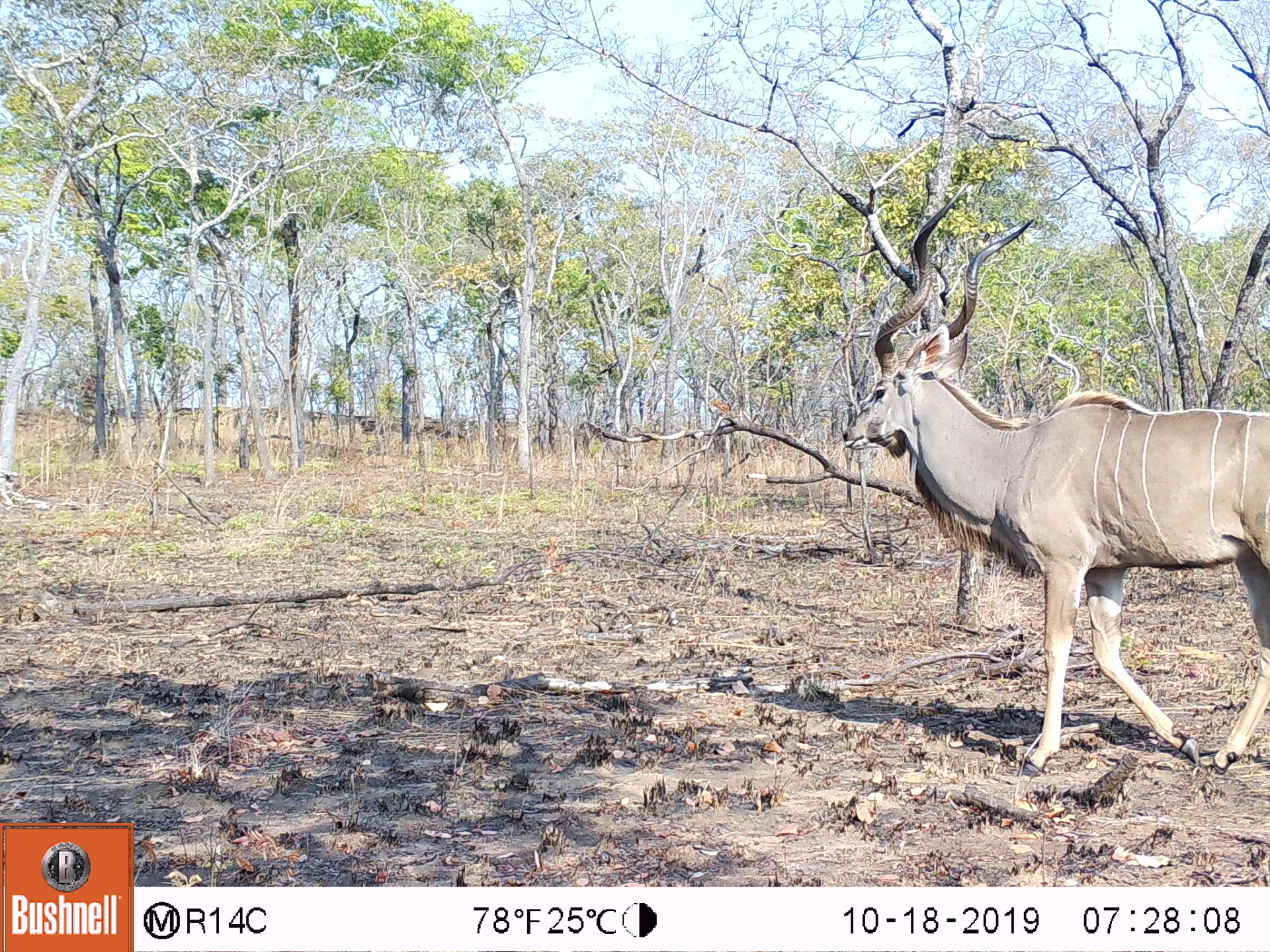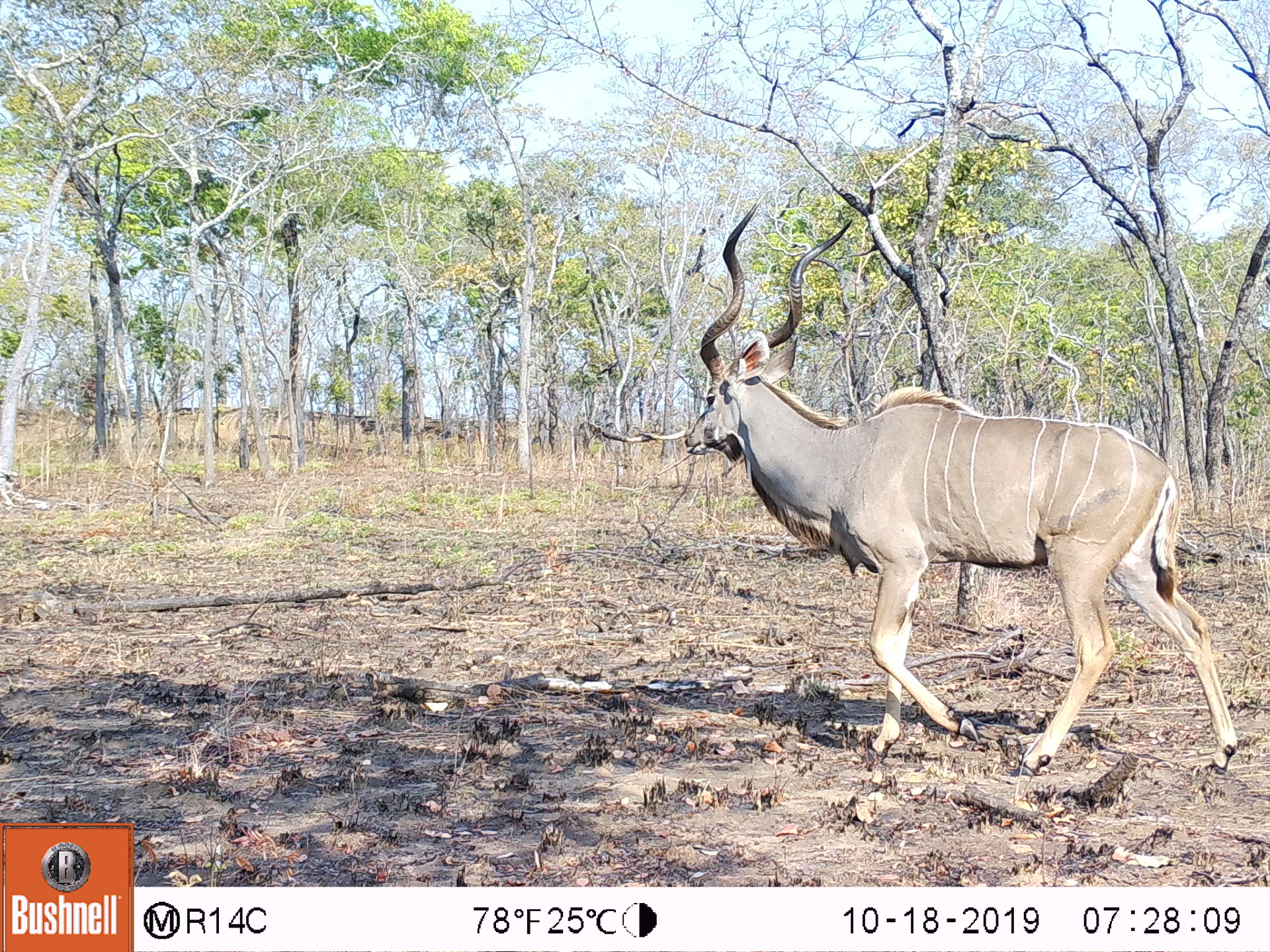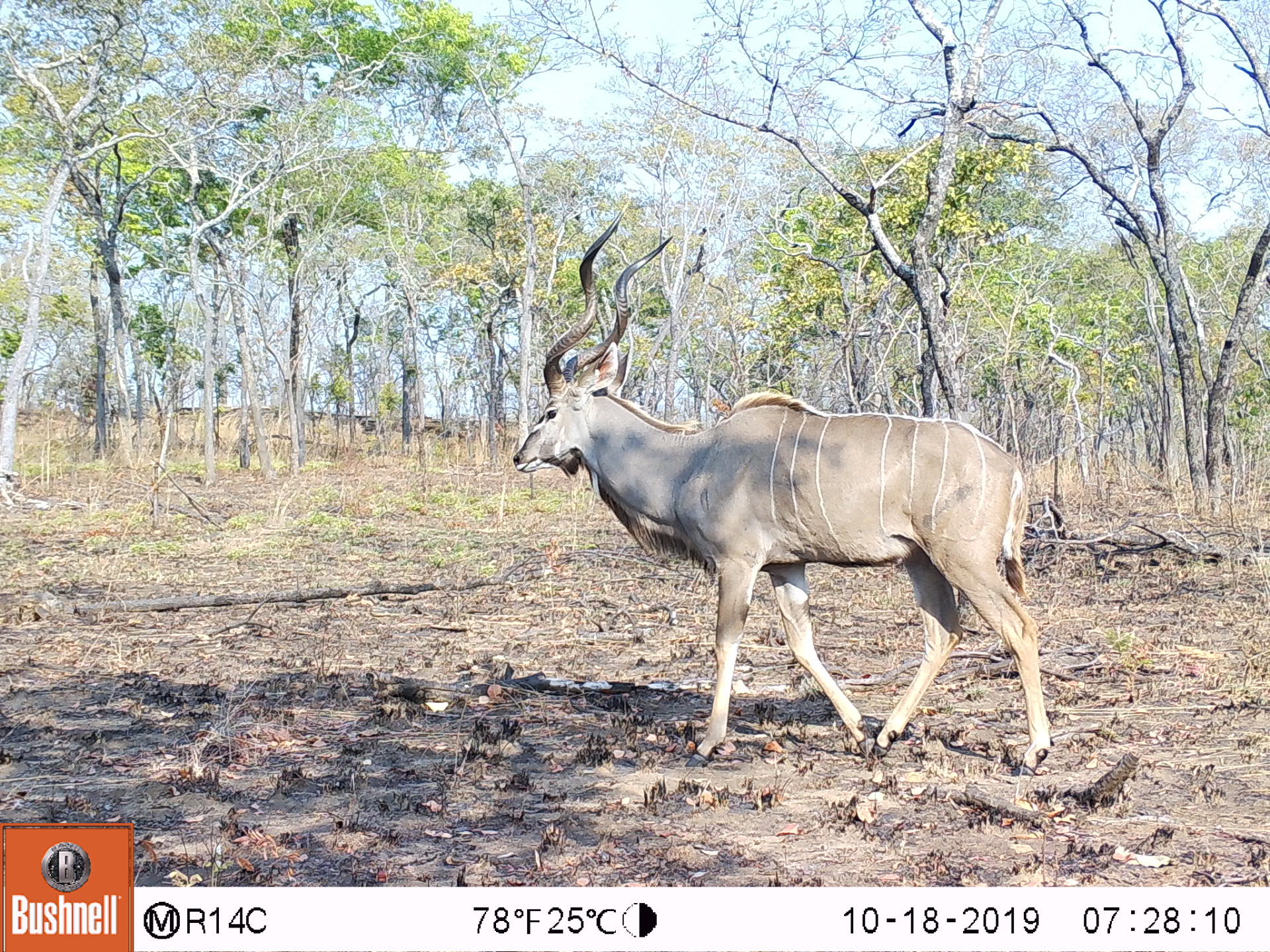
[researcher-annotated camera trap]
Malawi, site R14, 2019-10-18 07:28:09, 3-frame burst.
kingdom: Animalia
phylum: Chordata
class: Mammalia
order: Artiodactyla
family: Bovidae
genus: Tragelaphus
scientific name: Tragelaphus strepsiceros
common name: greater kudu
Greater kudu (Tragelaphus strepsiceros), count 1.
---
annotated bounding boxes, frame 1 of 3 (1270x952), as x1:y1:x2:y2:
greater kudu: 831:175:1263:777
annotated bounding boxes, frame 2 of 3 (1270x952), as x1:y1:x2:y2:
greater kudu: 679:199:1249:786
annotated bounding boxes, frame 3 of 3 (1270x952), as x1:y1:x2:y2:
greater kudu: 509:199:1067:776